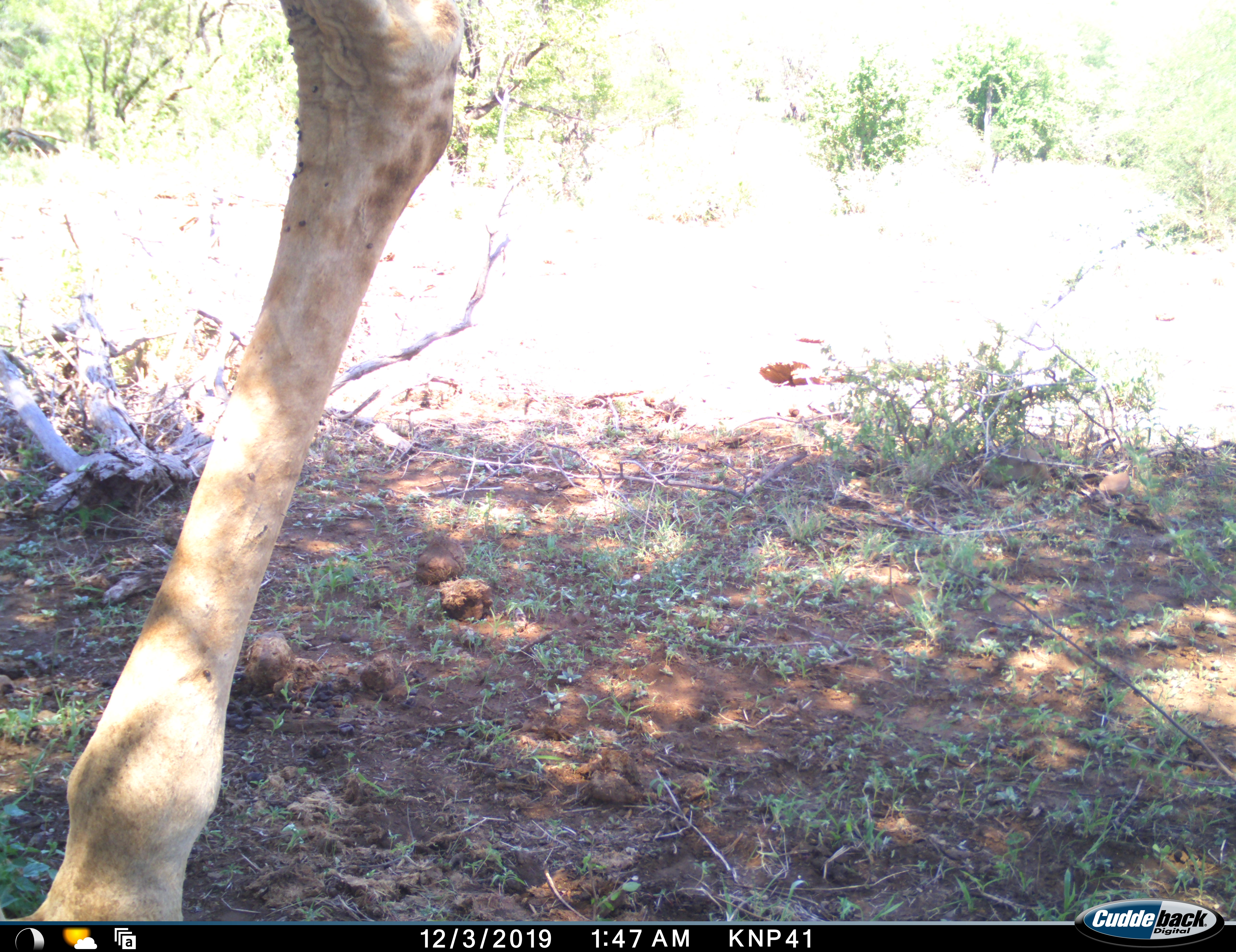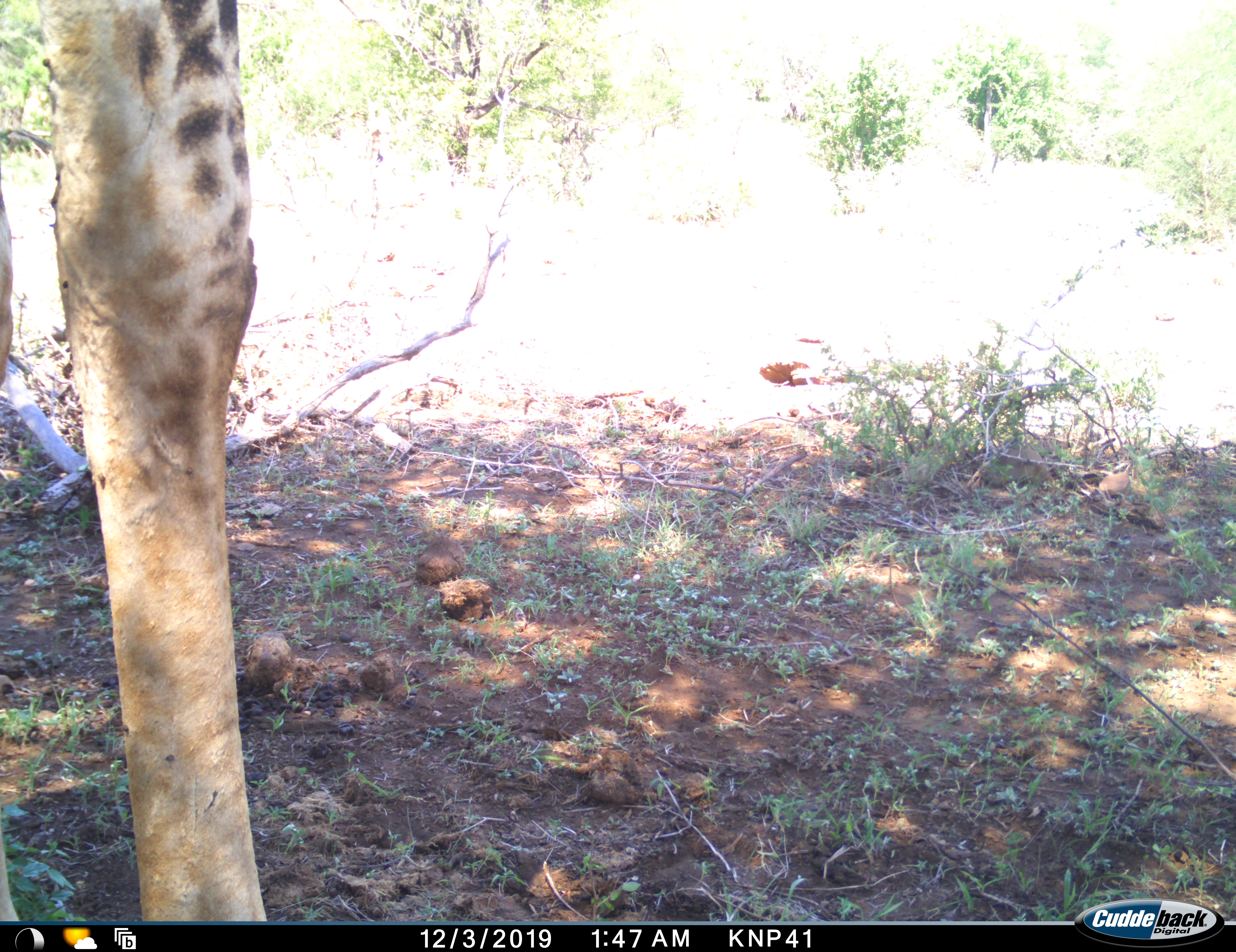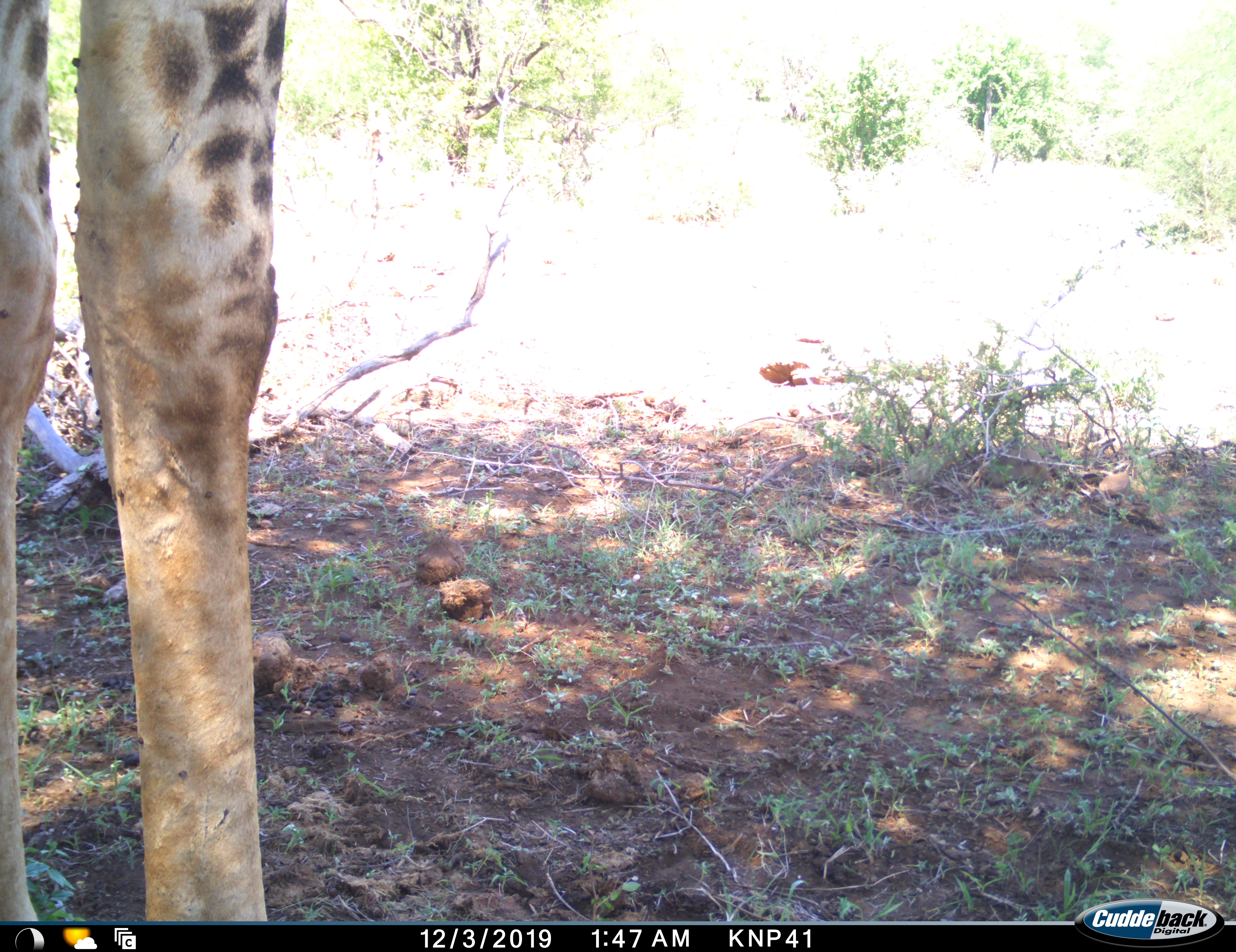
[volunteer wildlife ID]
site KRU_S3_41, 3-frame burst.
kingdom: Animalia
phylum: Chordata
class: Mammalia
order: Artiodactyla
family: Giraffidae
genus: Giraffa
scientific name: Giraffa camelopardalis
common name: giraffe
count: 1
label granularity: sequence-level